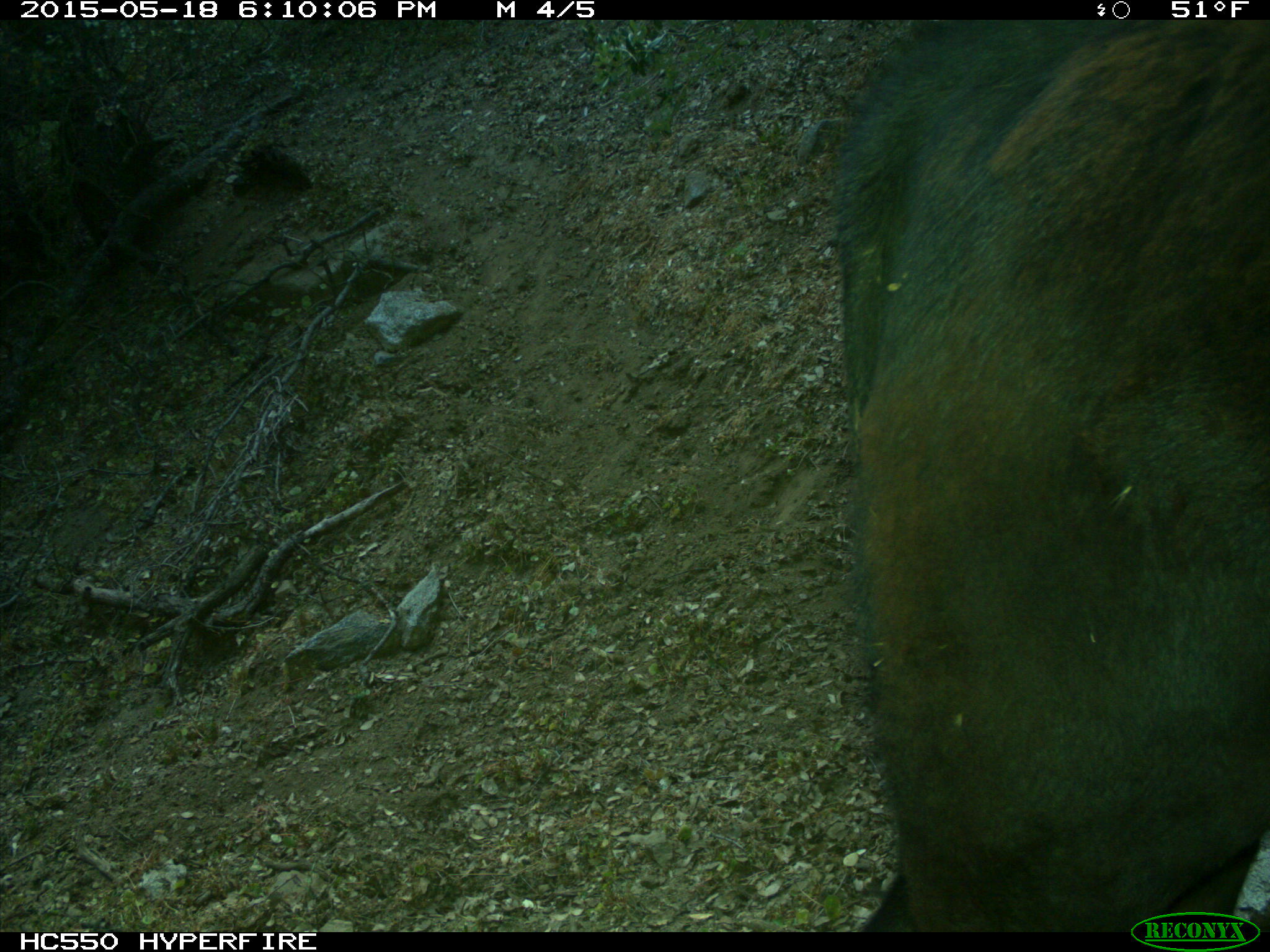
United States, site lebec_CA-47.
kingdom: Animalia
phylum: Chordata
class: Mammalia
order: Artiodactyla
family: Bovidae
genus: Bos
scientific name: Bos taurus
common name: domestic cow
Bos taurus (domestic cow).